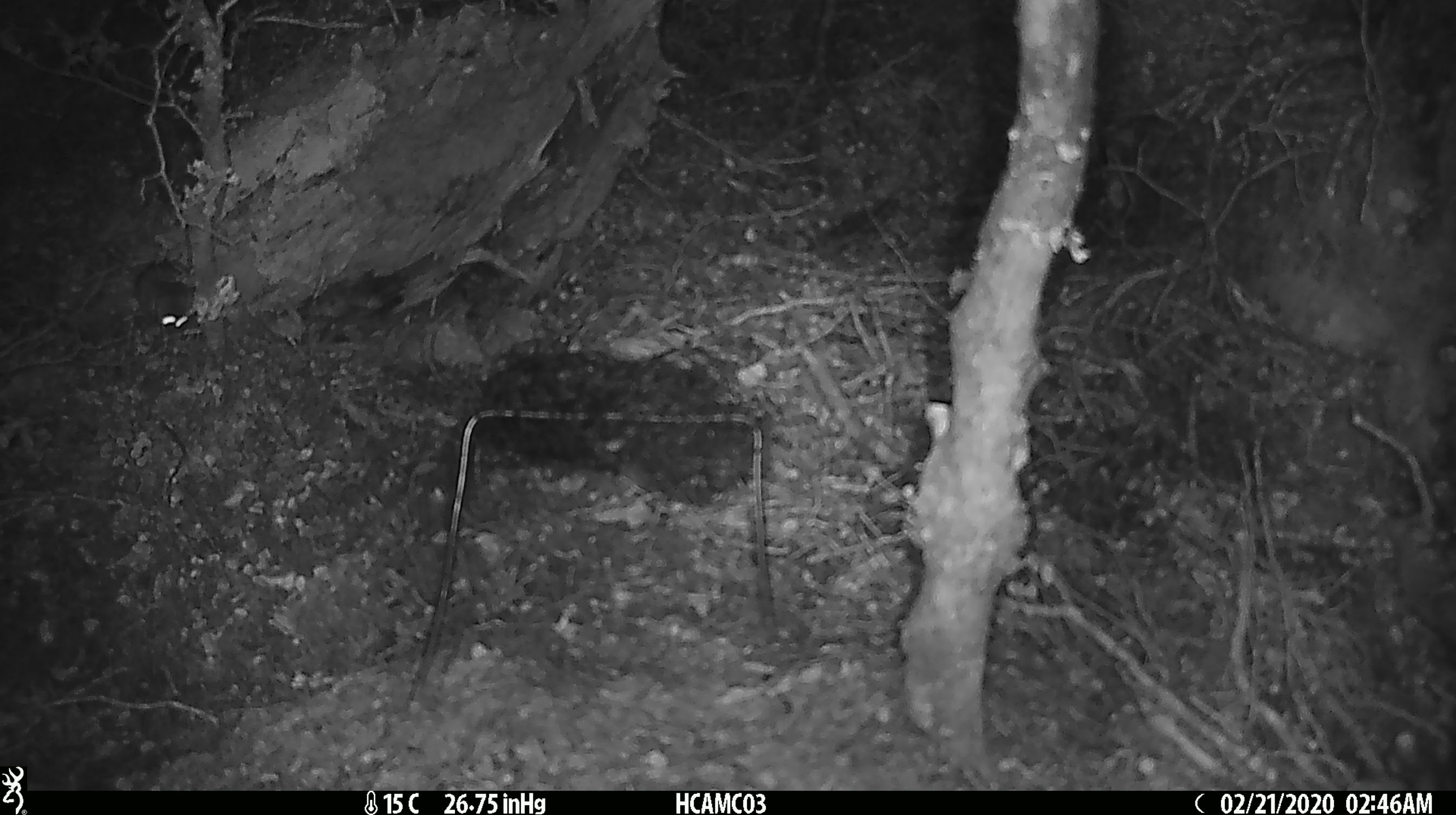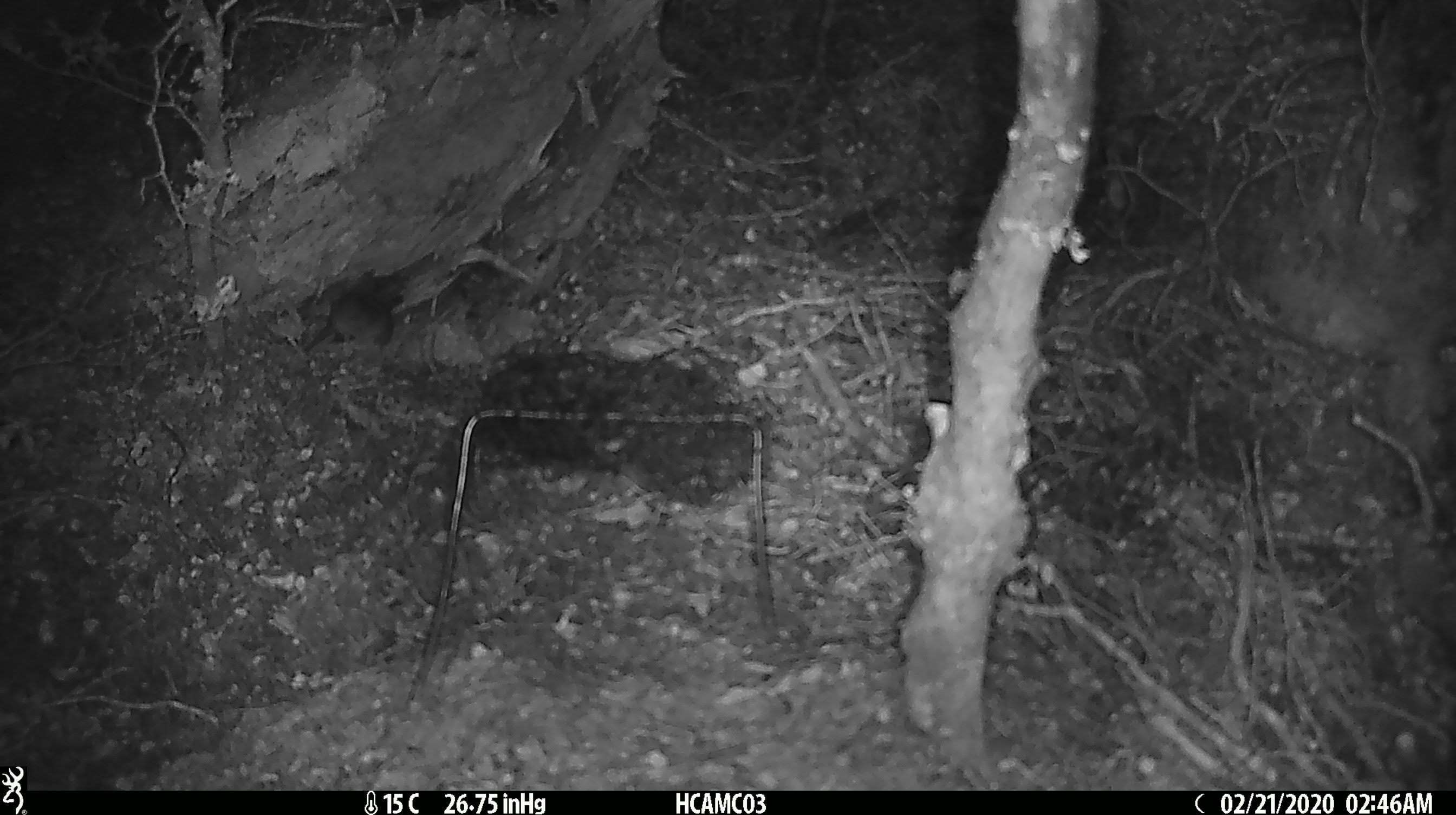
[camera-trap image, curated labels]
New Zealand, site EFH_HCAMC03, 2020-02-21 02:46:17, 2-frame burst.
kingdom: Animalia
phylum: Chordata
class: Mammalia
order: Rodentia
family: Muridae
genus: Mus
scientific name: Mus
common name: mouse